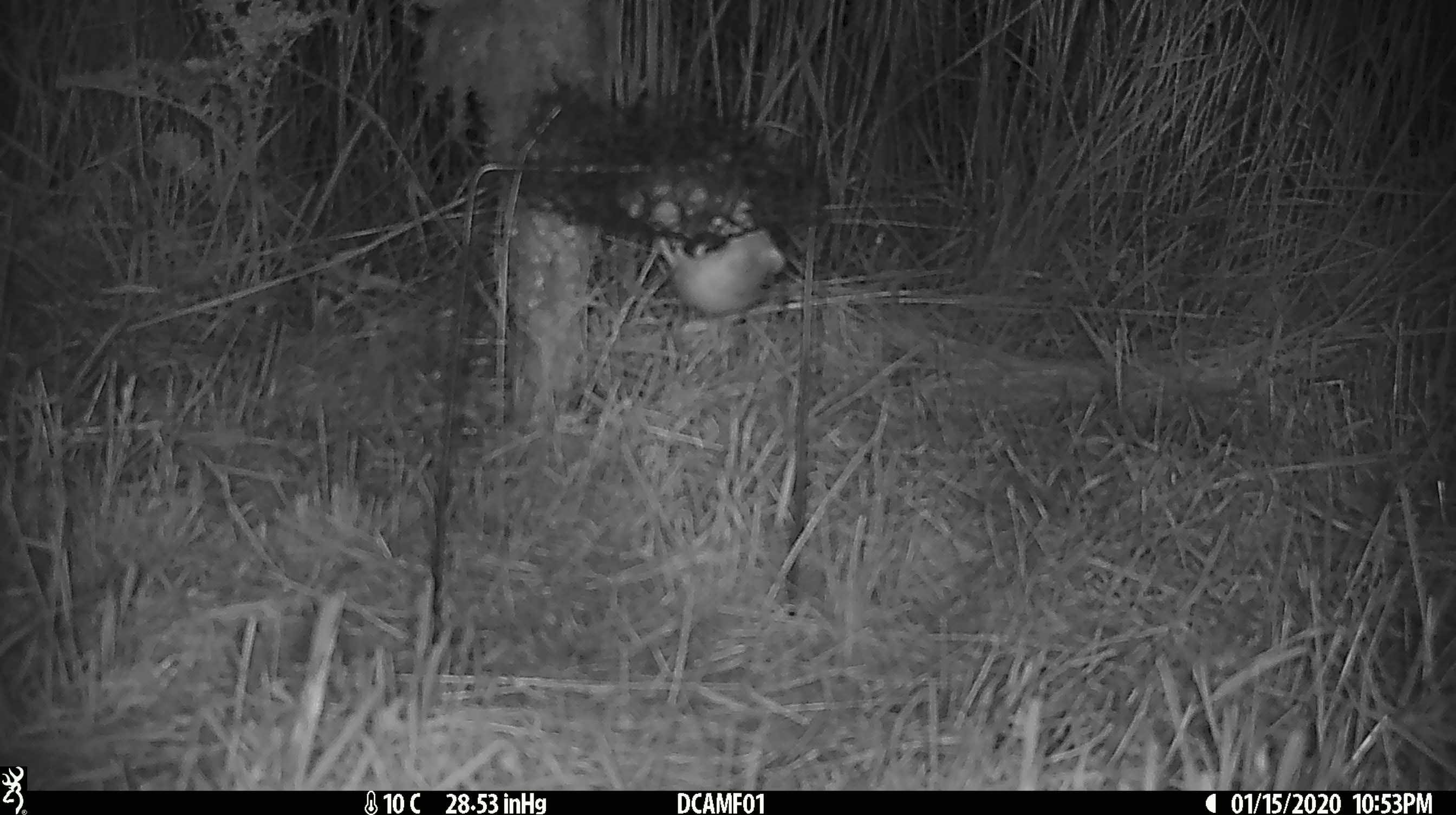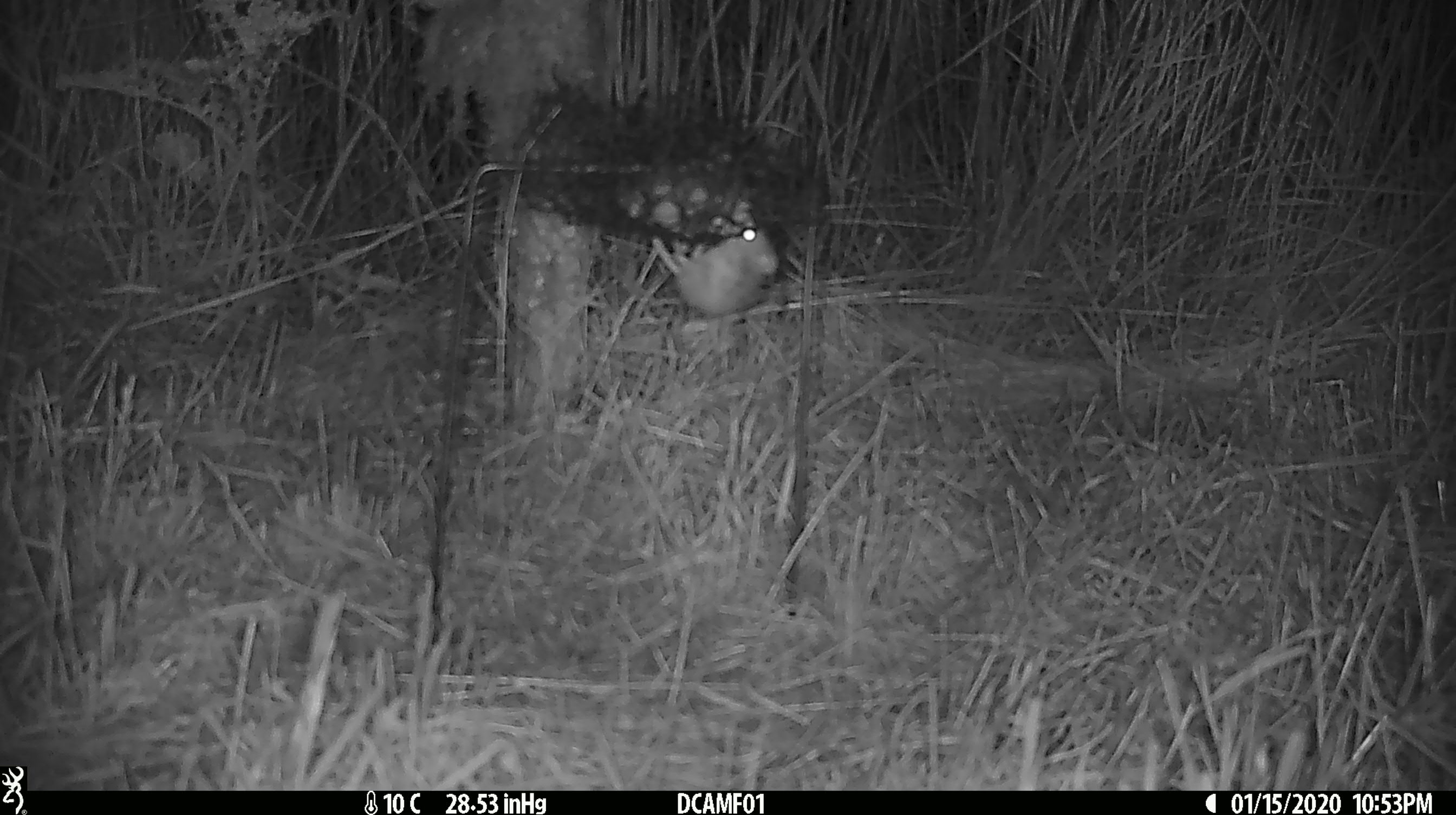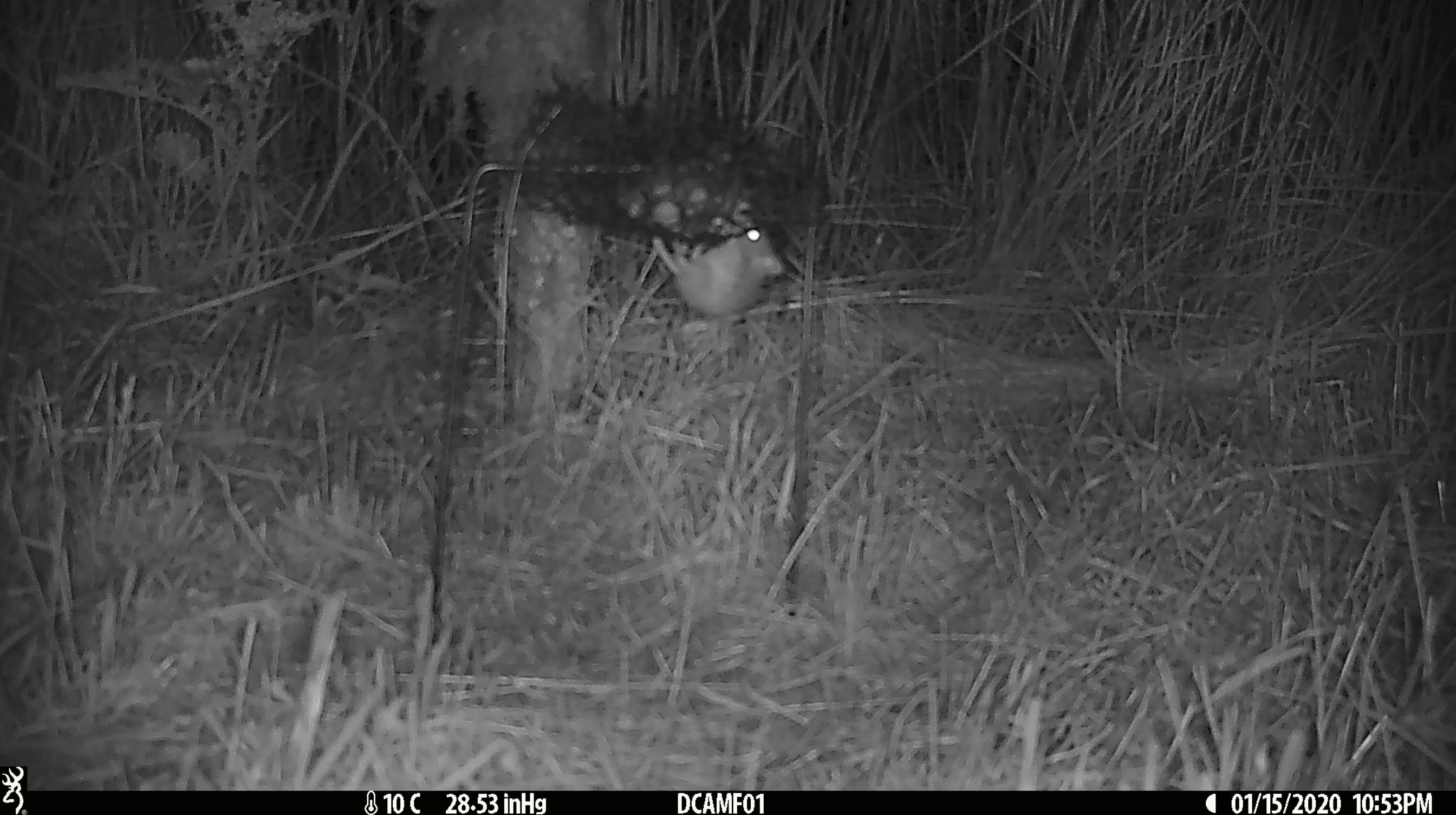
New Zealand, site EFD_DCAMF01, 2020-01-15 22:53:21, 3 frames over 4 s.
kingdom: Animalia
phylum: Chordata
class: Mammalia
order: Rodentia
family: Muridae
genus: Mus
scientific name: Mus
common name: mouse